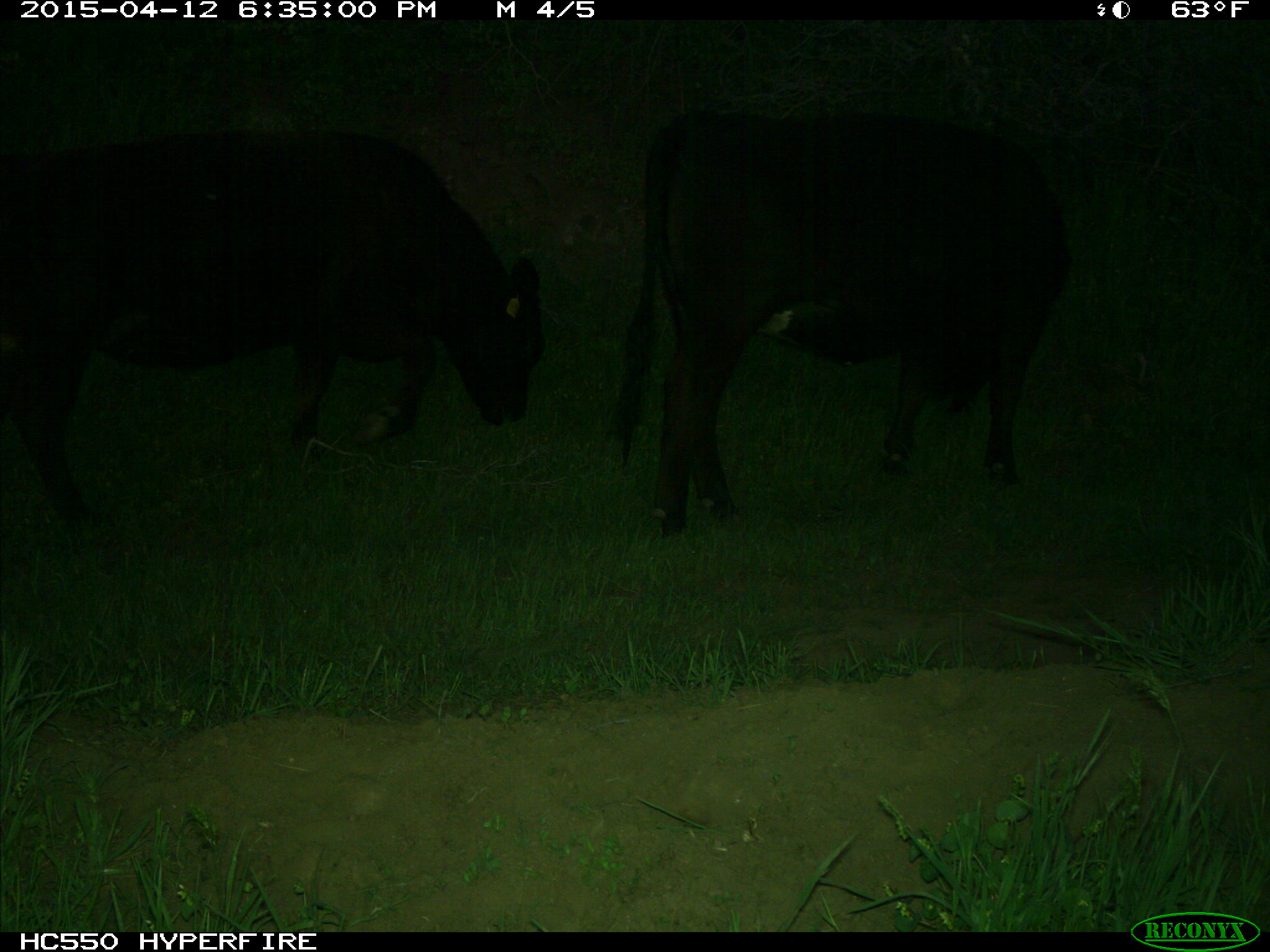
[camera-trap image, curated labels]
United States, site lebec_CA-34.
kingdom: Animalia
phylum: Chordata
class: Mammalia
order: Artiodactyla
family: Bovidae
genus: Bos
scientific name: Bos taurus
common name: domestic cow